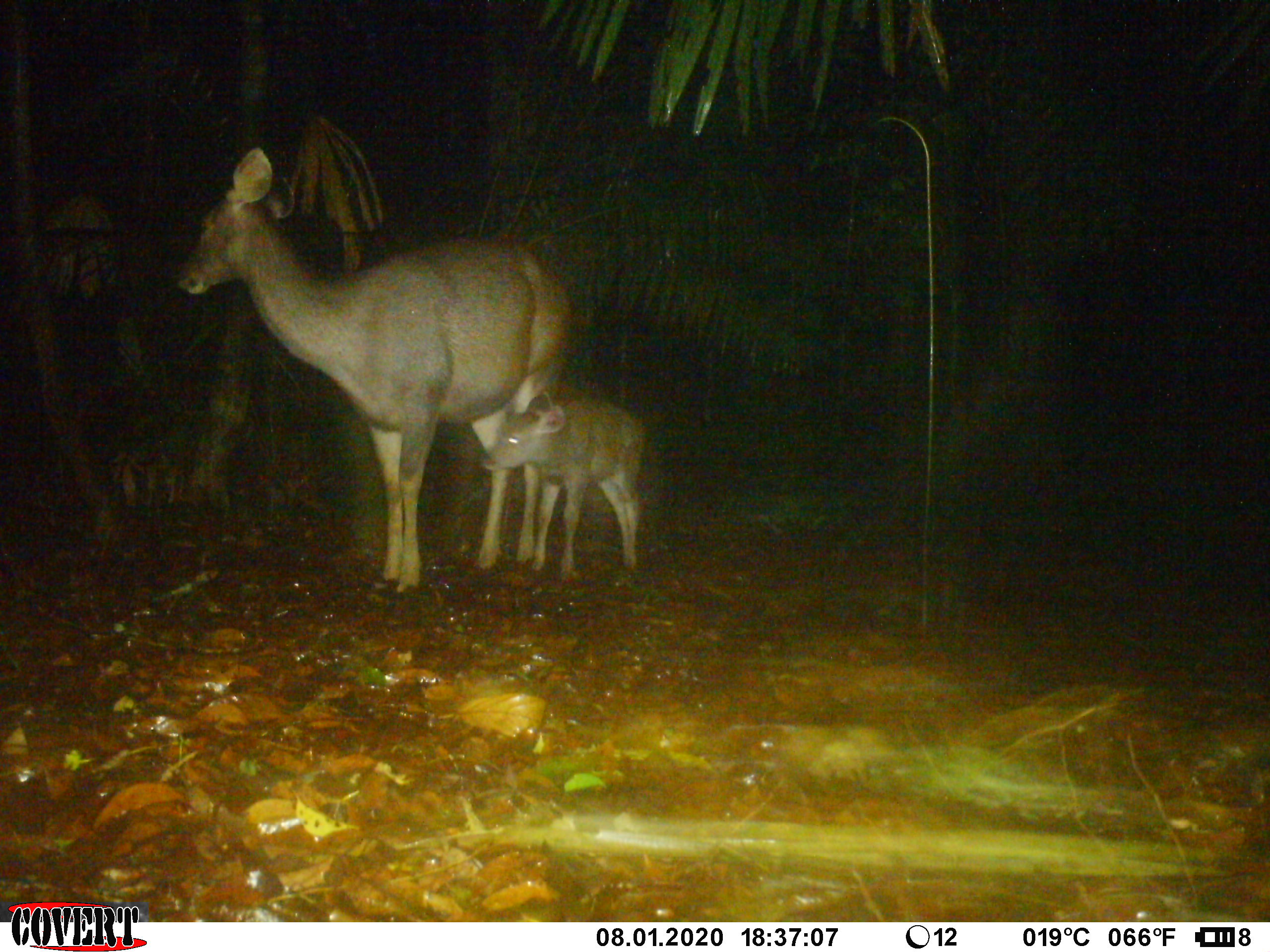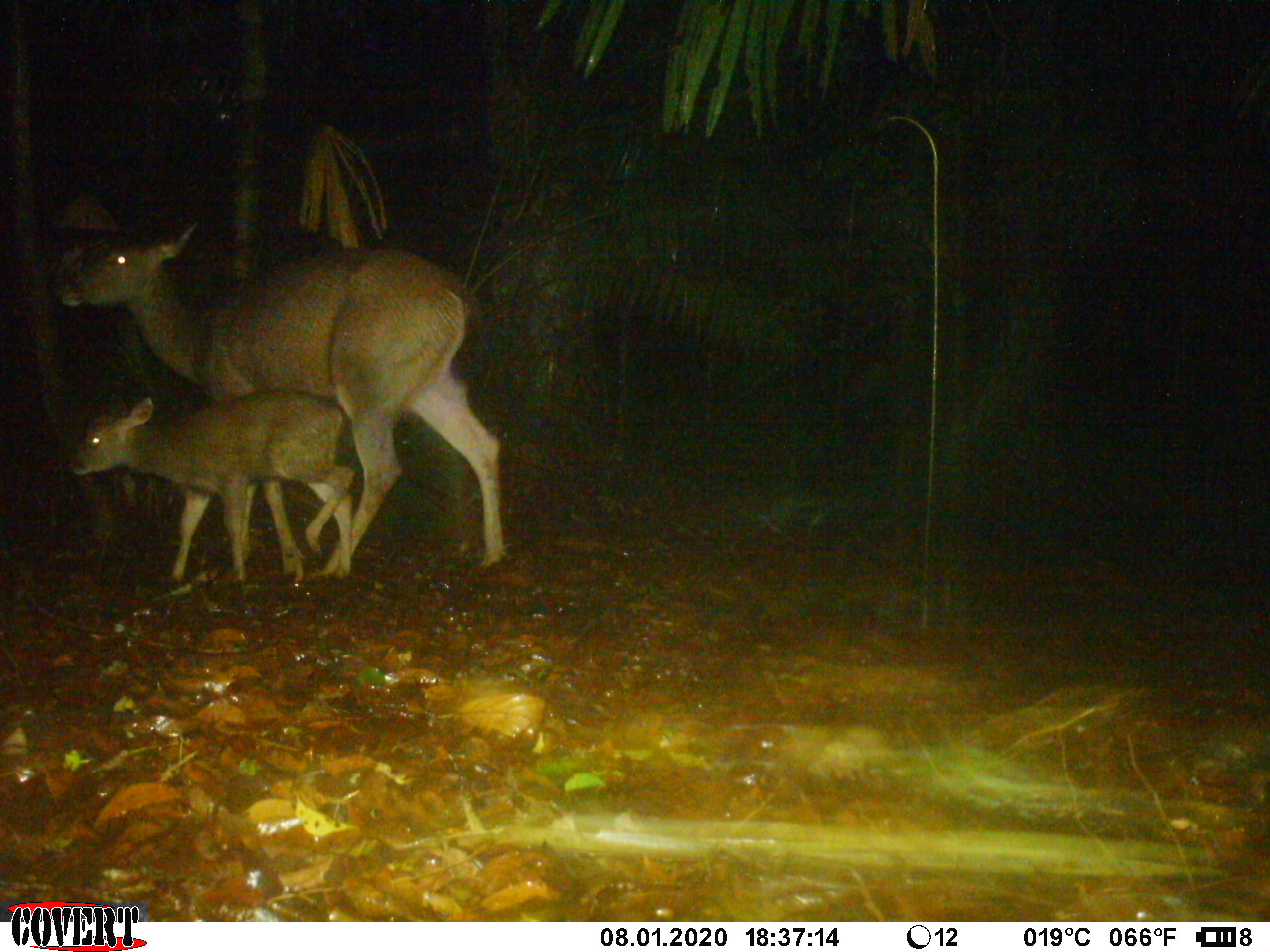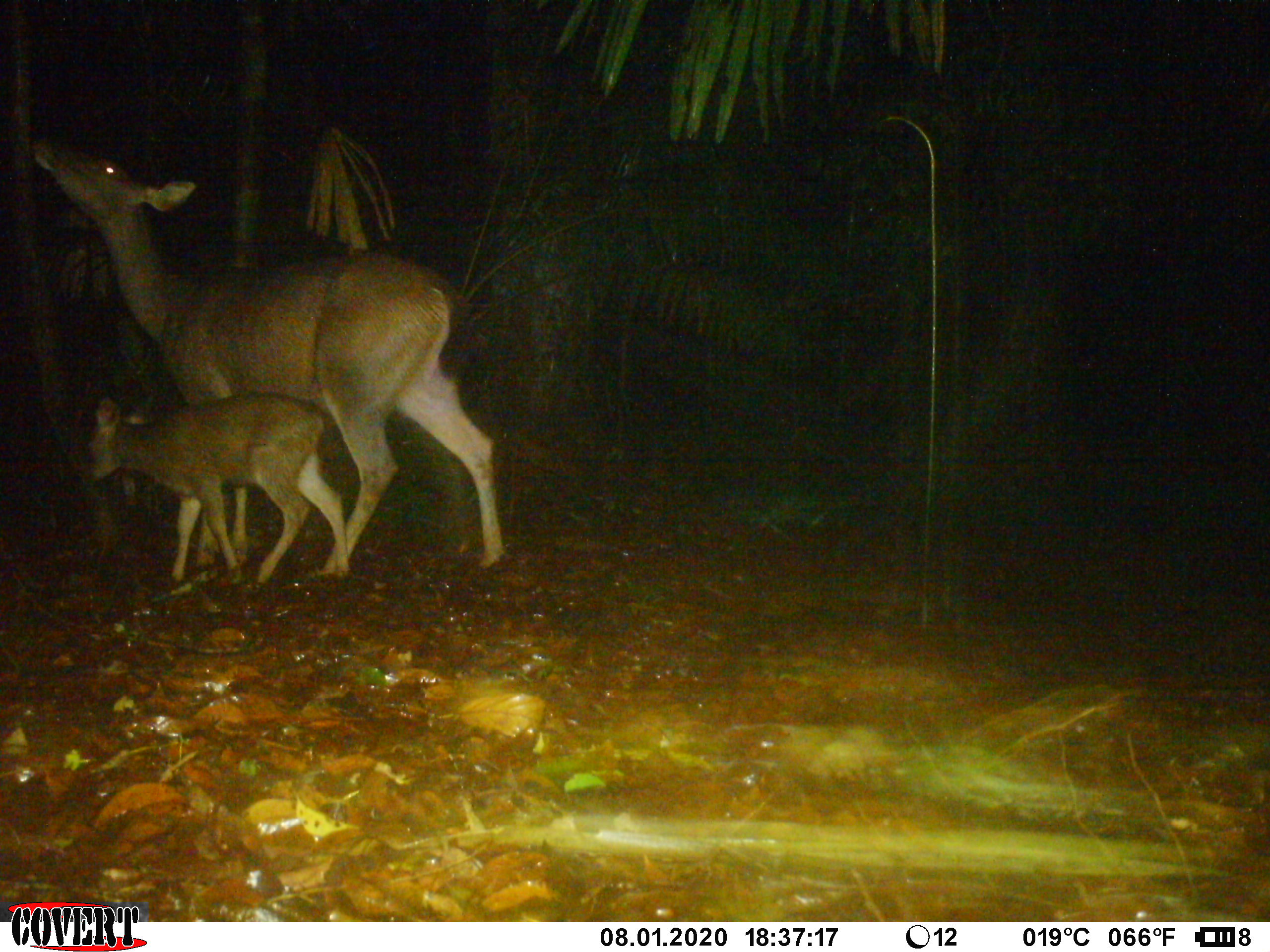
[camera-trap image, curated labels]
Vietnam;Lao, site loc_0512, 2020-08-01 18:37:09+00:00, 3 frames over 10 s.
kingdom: Animalia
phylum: Chordata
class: Mammalia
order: Artiodactyla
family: Cervidae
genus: Rusa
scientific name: Rusa unicolor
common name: sambar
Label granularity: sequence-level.